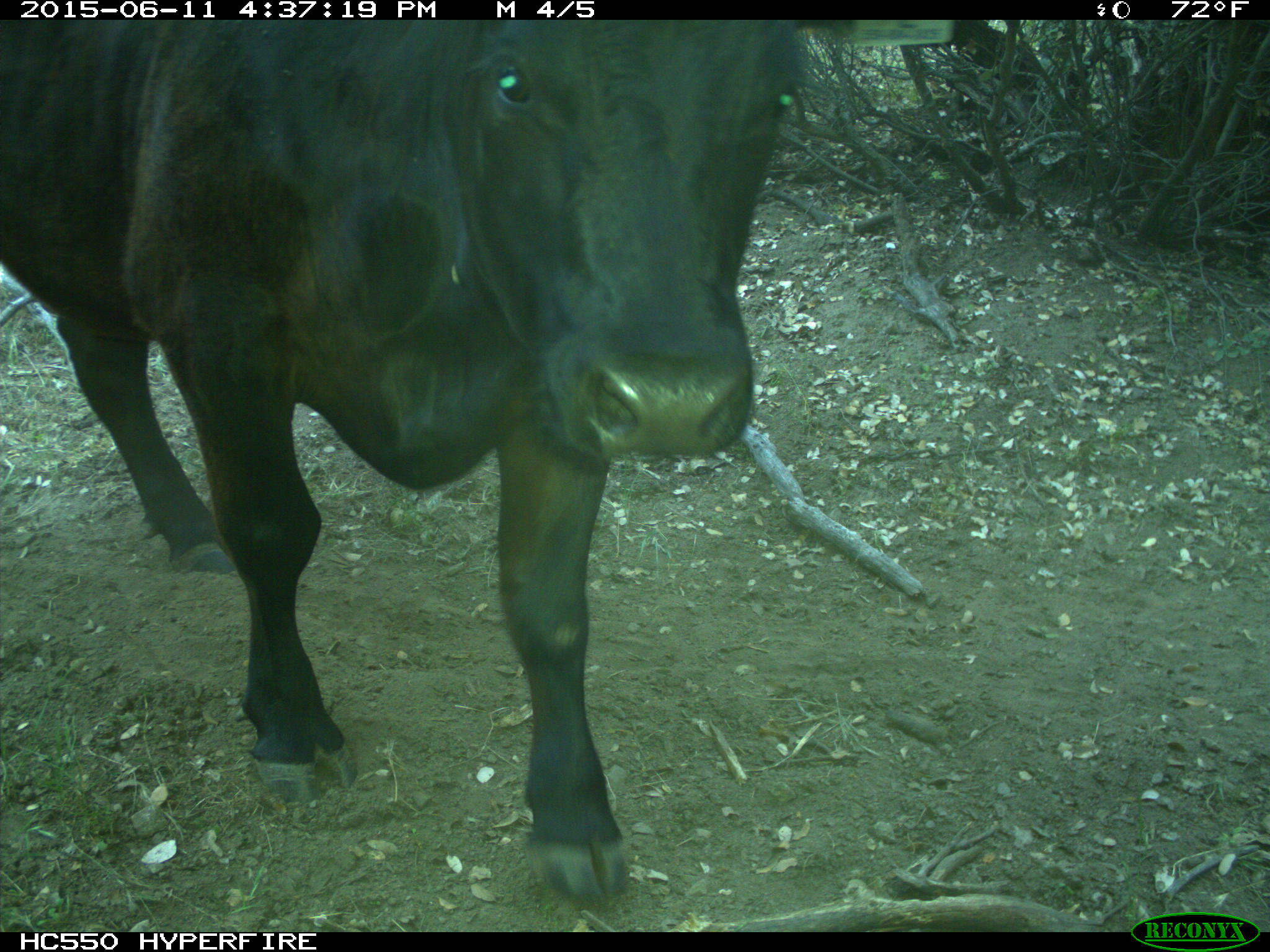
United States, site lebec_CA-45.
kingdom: Animalia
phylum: Chordata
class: Mammalia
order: Artiodactyla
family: Bovidae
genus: Bos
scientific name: Bos taurus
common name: domestic cow